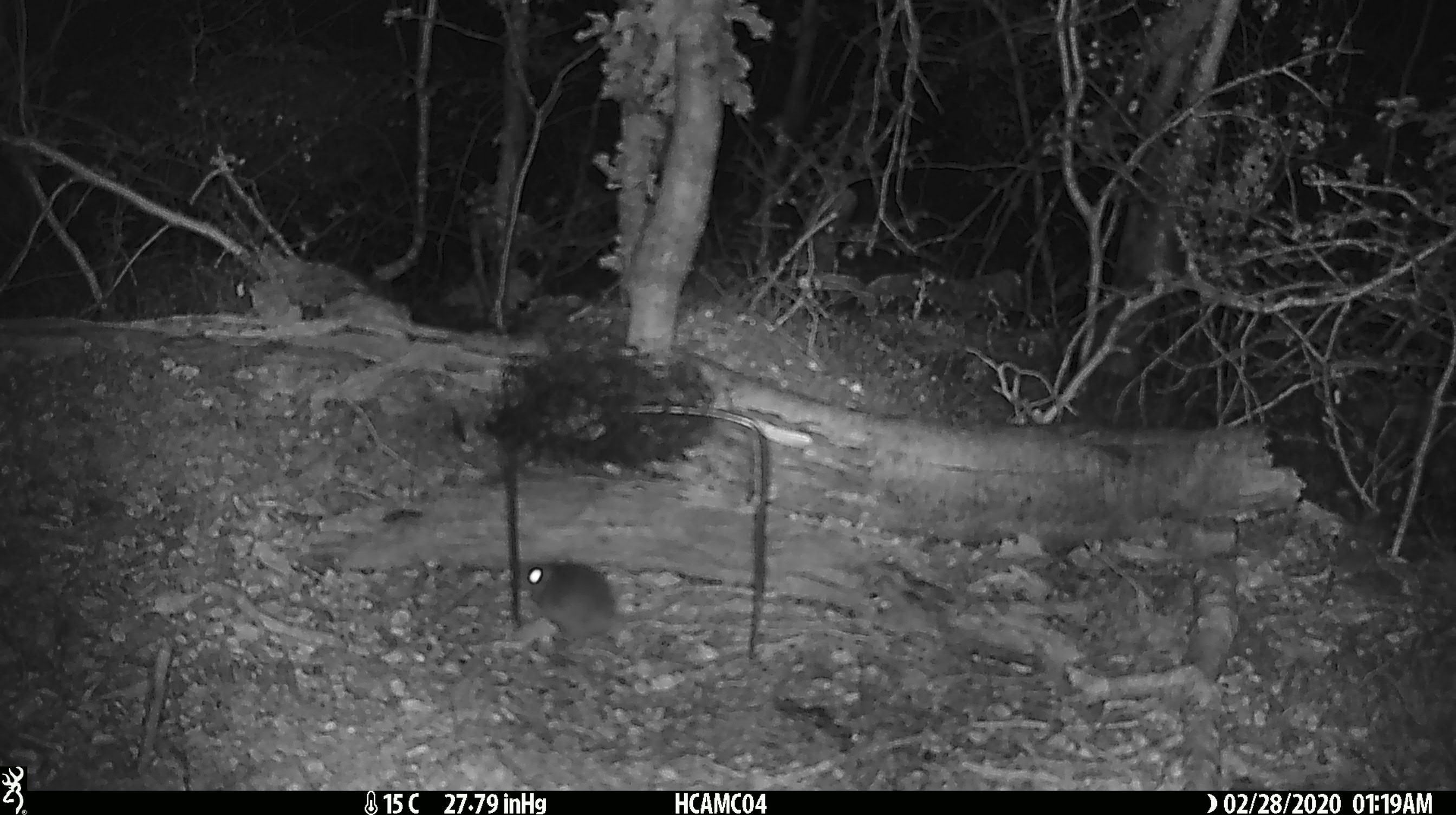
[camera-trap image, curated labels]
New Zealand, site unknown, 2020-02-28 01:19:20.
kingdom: Animalia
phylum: Chordata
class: Mammalia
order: Rodentia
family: Muridae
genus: Mus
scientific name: Mus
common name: mouse